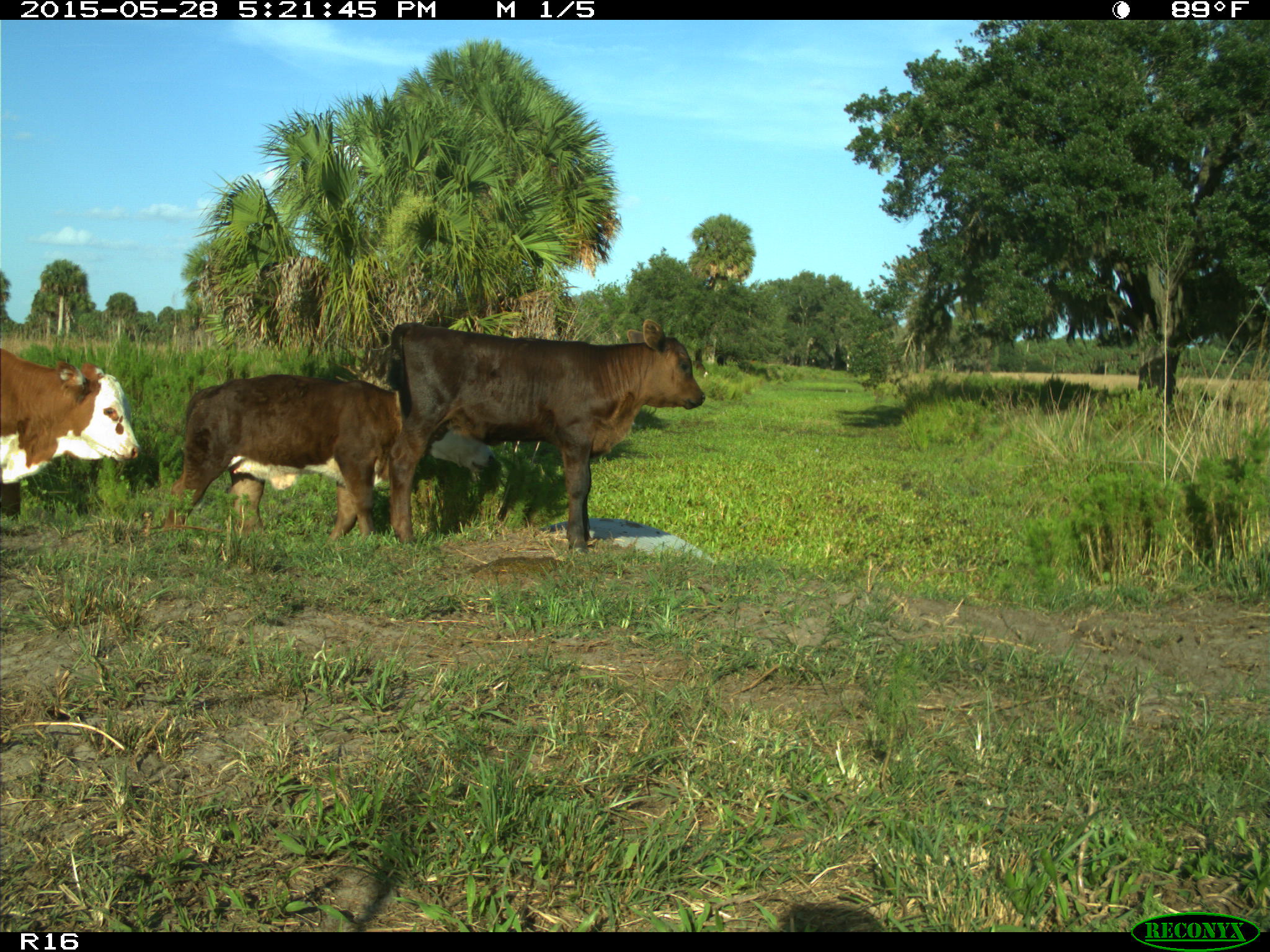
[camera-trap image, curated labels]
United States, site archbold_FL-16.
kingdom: Animalia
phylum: Chordata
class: Mammalia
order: Artiodactyla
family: Bovidae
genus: Bos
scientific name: Bos taurus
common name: domestic cow